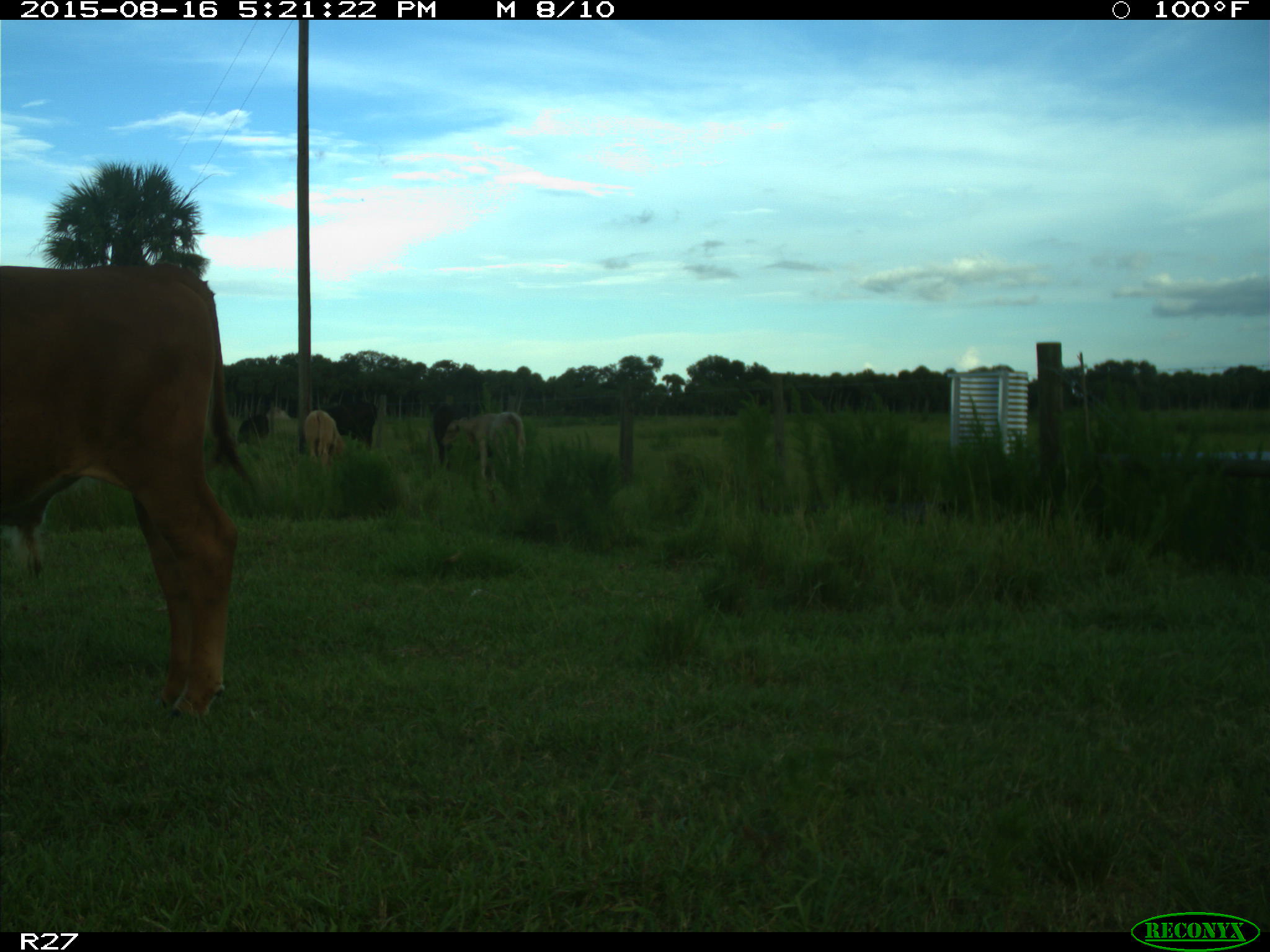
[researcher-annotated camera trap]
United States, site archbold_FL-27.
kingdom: Animalia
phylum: Chordata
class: Mammalia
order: Artiodactyla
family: Bovidae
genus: Bos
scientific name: Bos taurus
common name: domestic cow